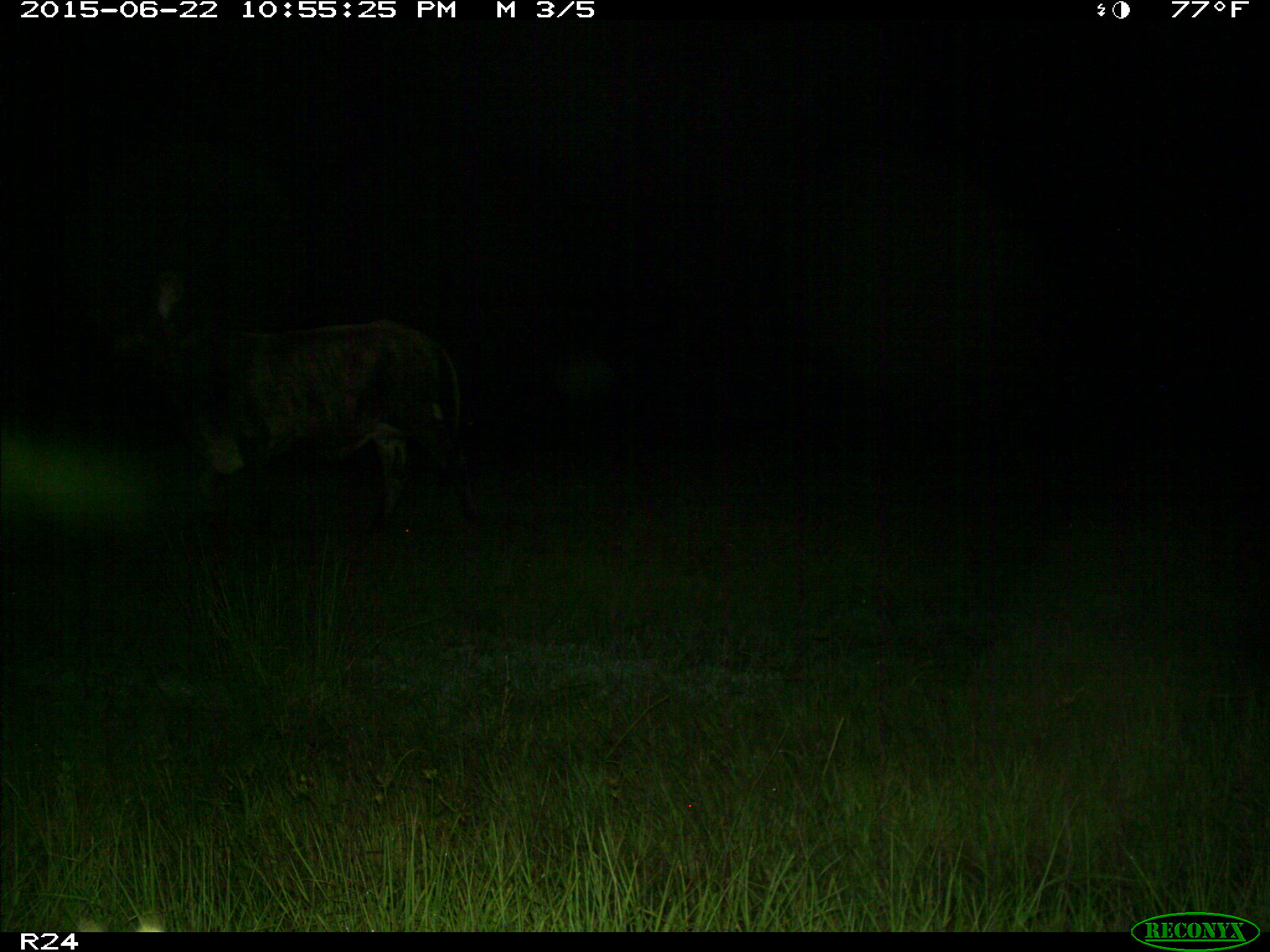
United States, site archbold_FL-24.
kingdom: Animalia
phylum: Chordata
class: Mammalia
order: Artiodactyla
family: Bovidae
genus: Bos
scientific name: Bos taurus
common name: domestic cow